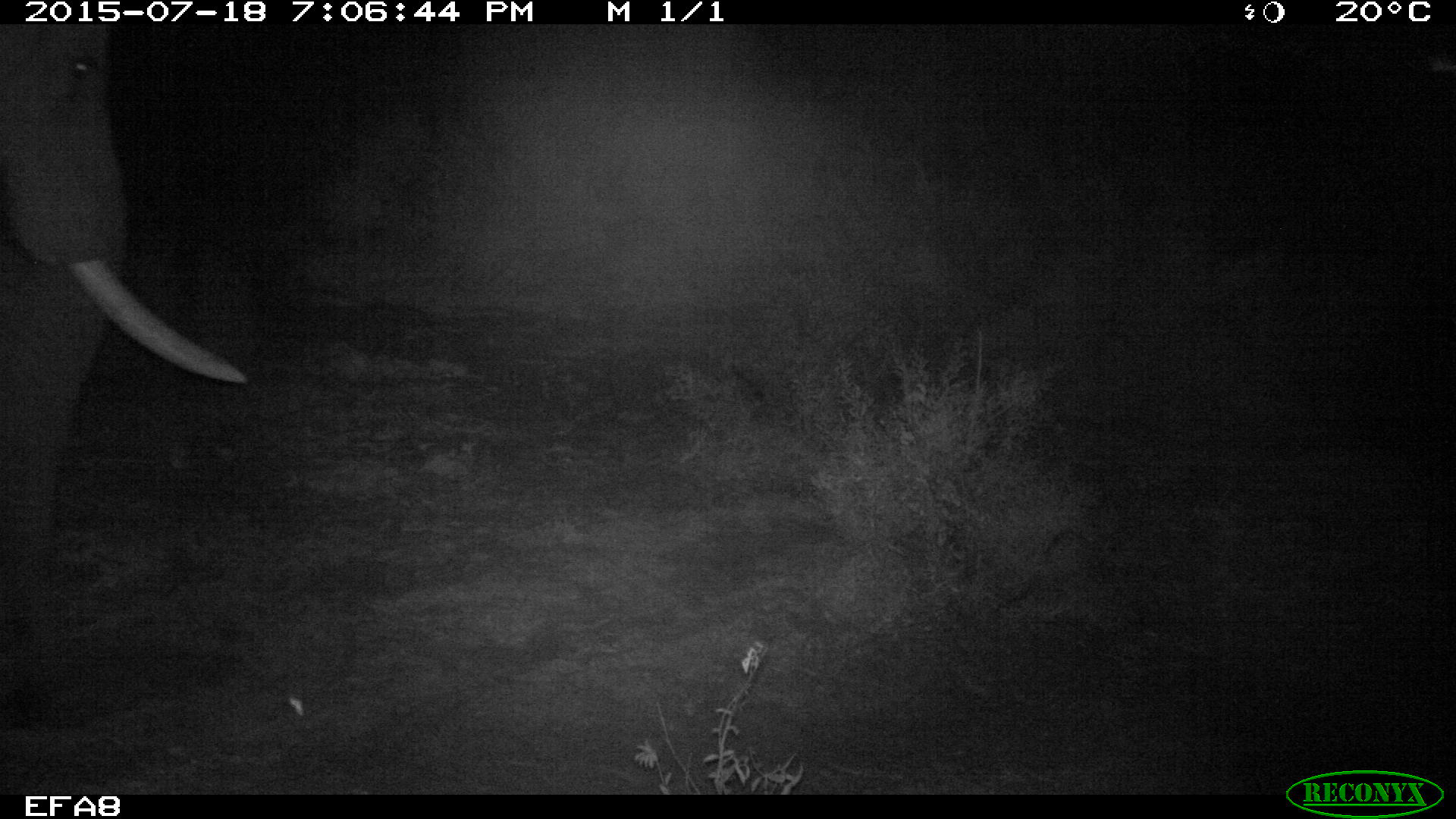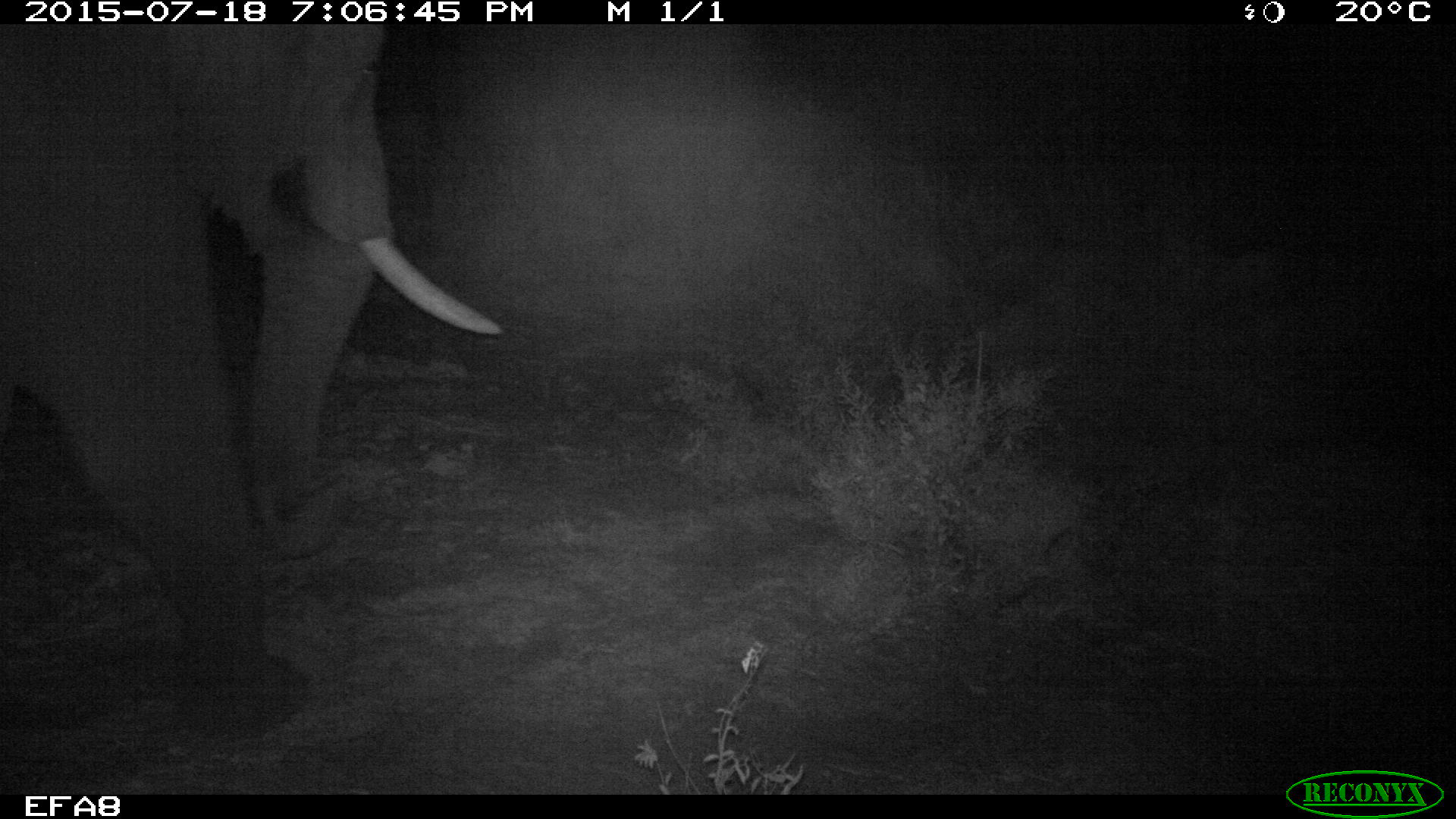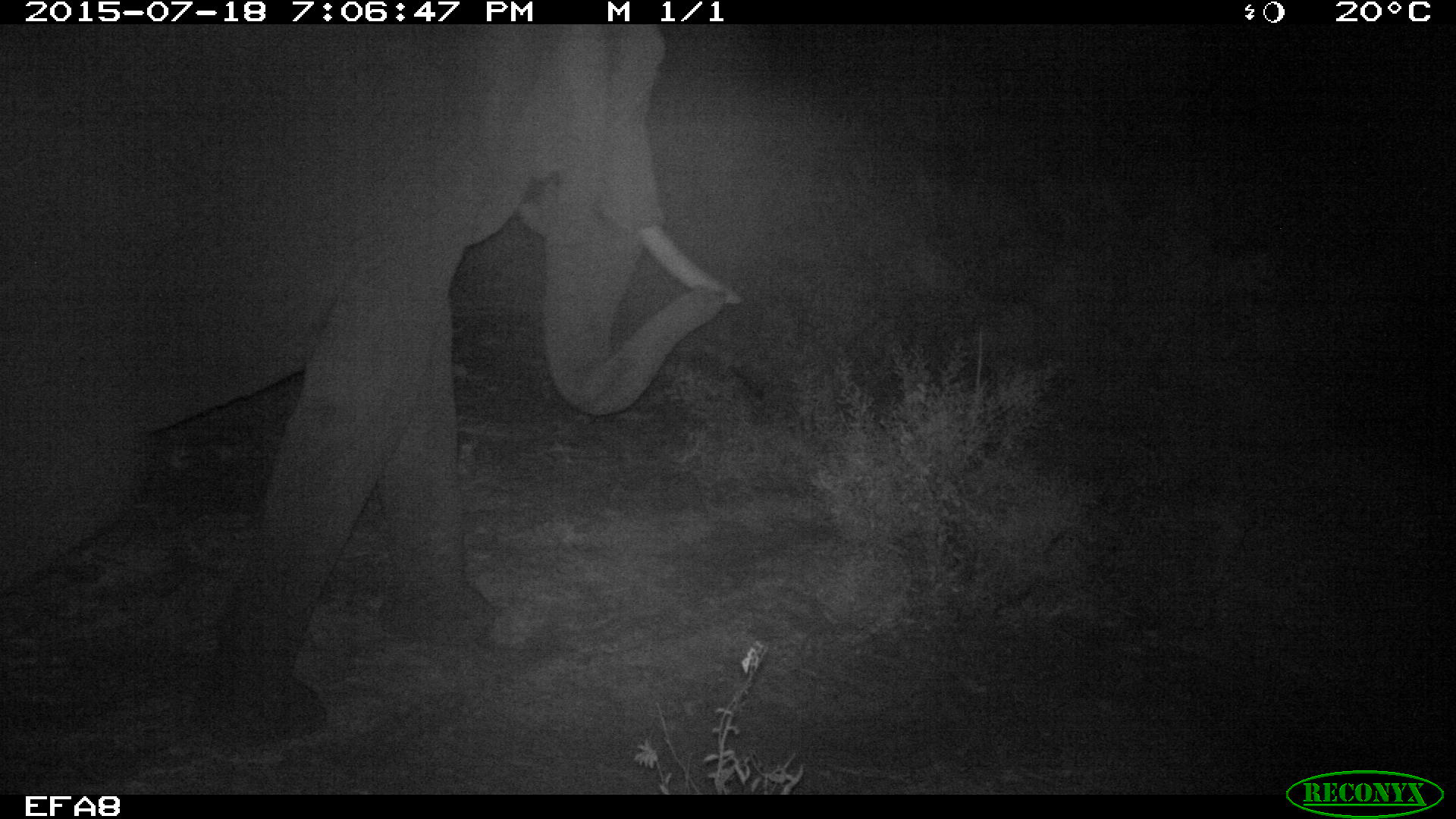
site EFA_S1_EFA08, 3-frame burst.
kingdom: Animalia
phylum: Chordata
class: Mammalia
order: Proboscidea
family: Elephantidae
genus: Loxodonta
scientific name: Loxodonta africana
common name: african bush elephant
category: elephant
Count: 1.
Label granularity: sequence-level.